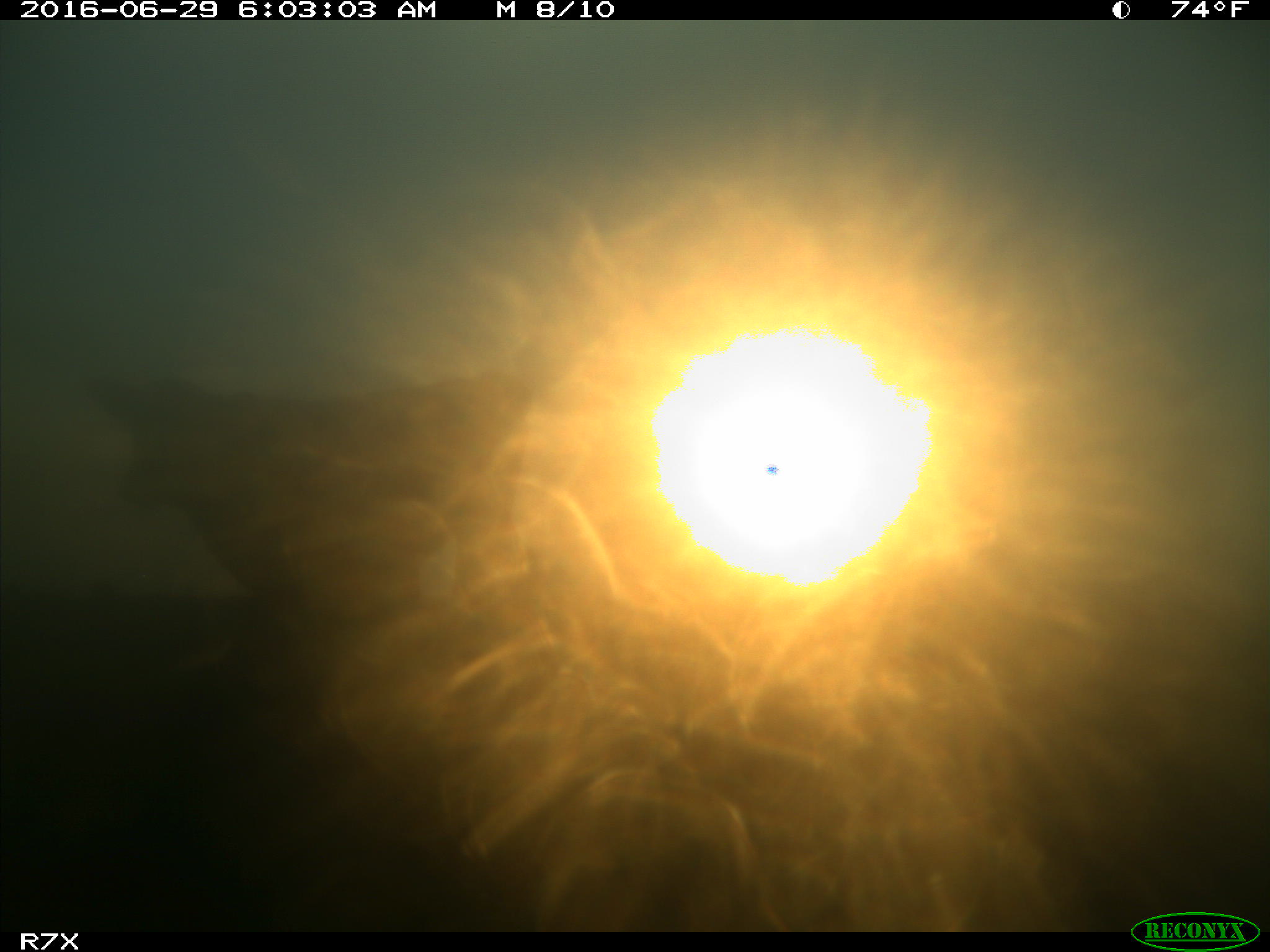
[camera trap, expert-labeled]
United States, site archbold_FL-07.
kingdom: Animalia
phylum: Chordata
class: Mammalia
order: Artiodactyla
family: Bovidae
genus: Bos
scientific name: Bos taurus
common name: domestic cow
Bos taurus (domestic cow).